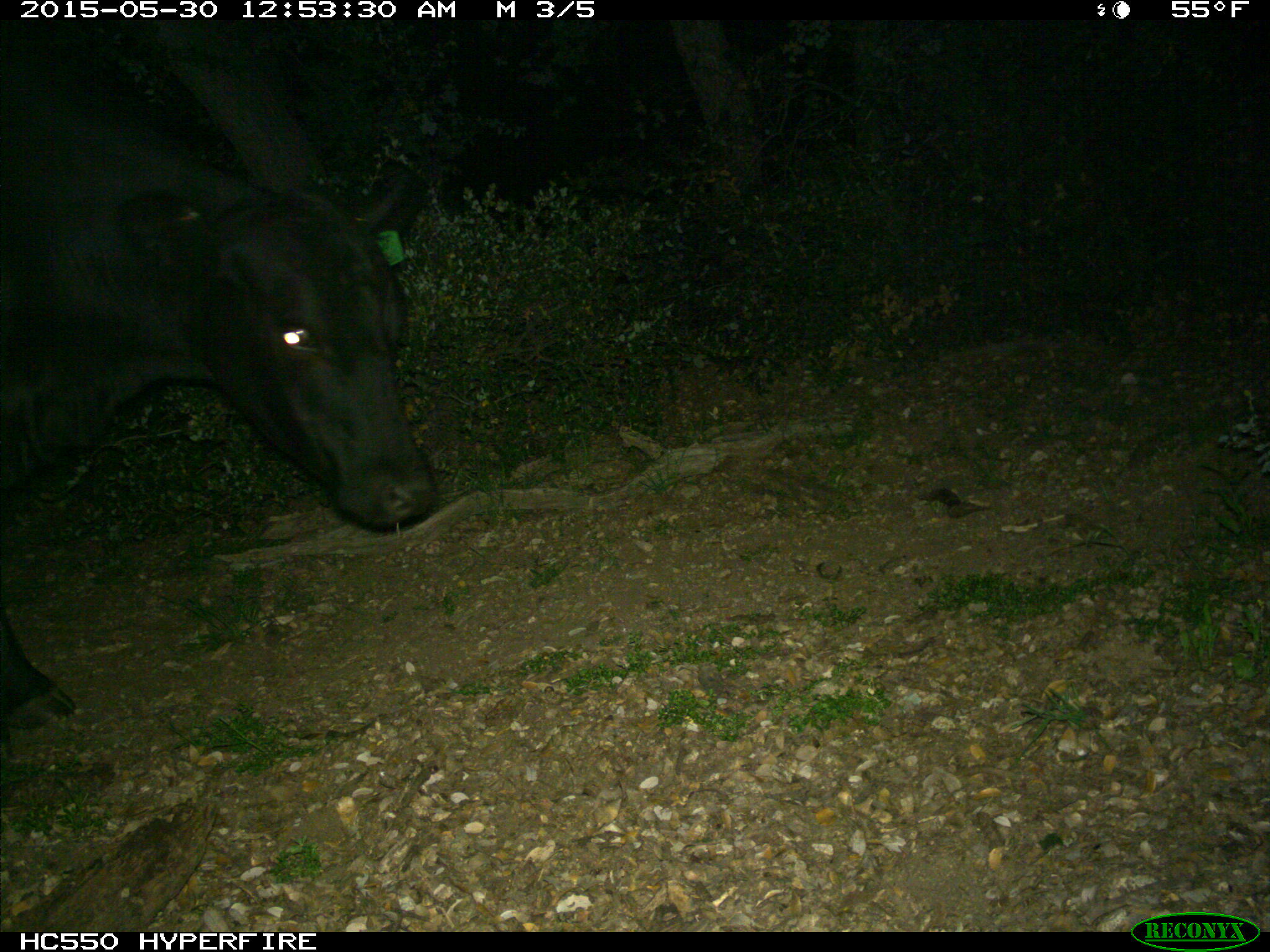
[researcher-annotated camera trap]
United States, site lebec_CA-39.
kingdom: Animalia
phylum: Chordata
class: Mammalia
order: Artiodactyla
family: Bovidae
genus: Bos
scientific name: Bos taurus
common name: domestic cow